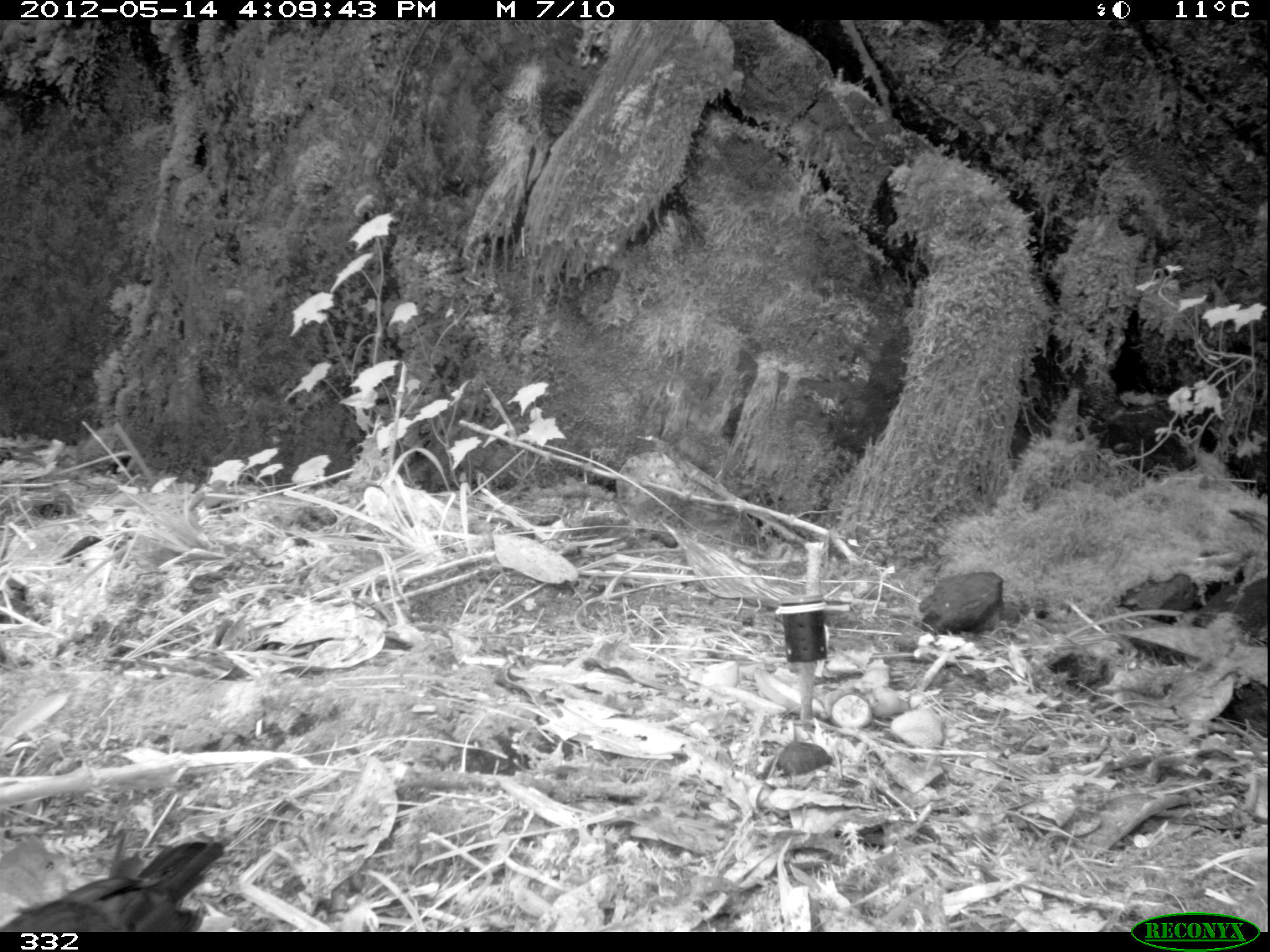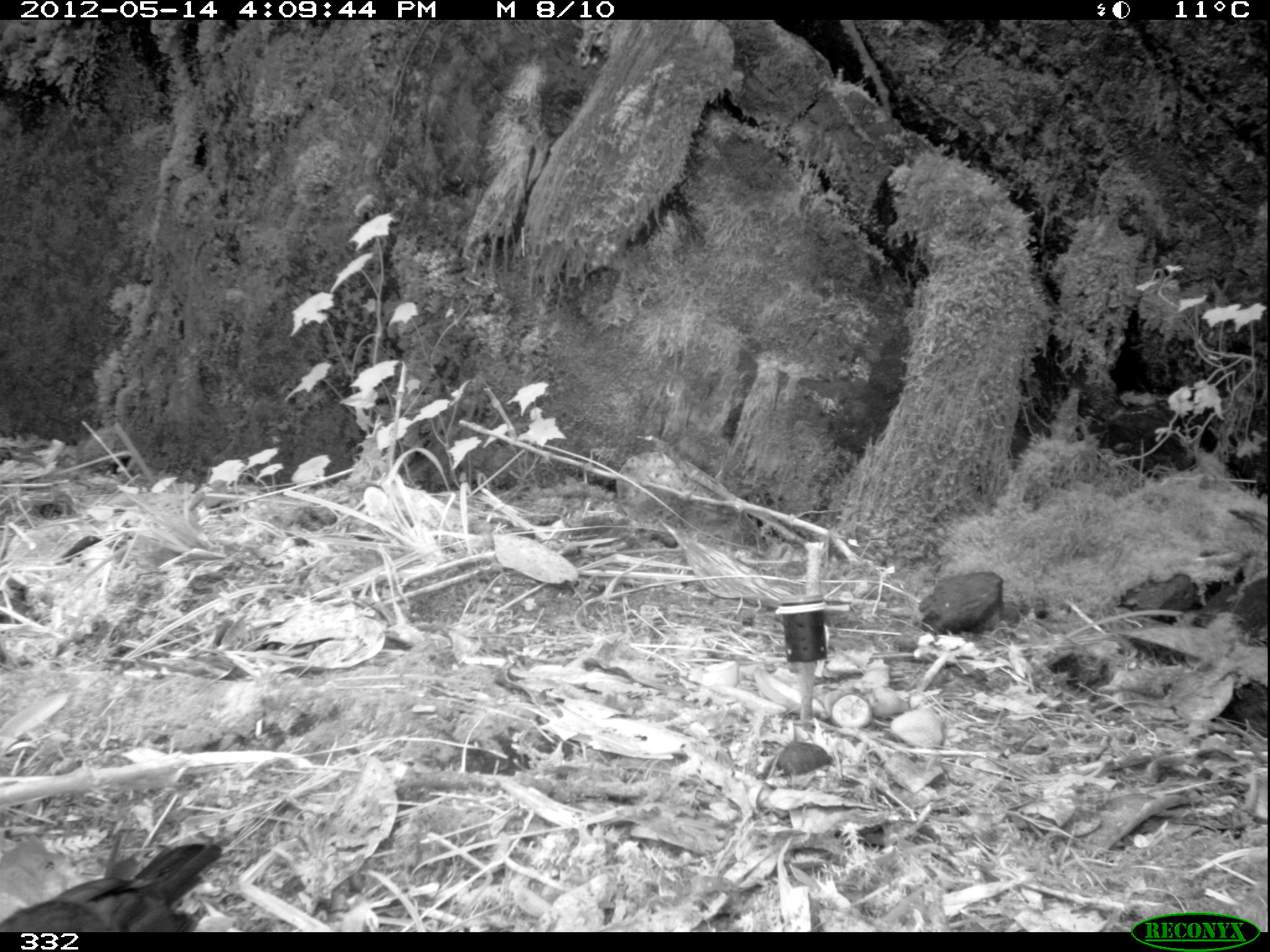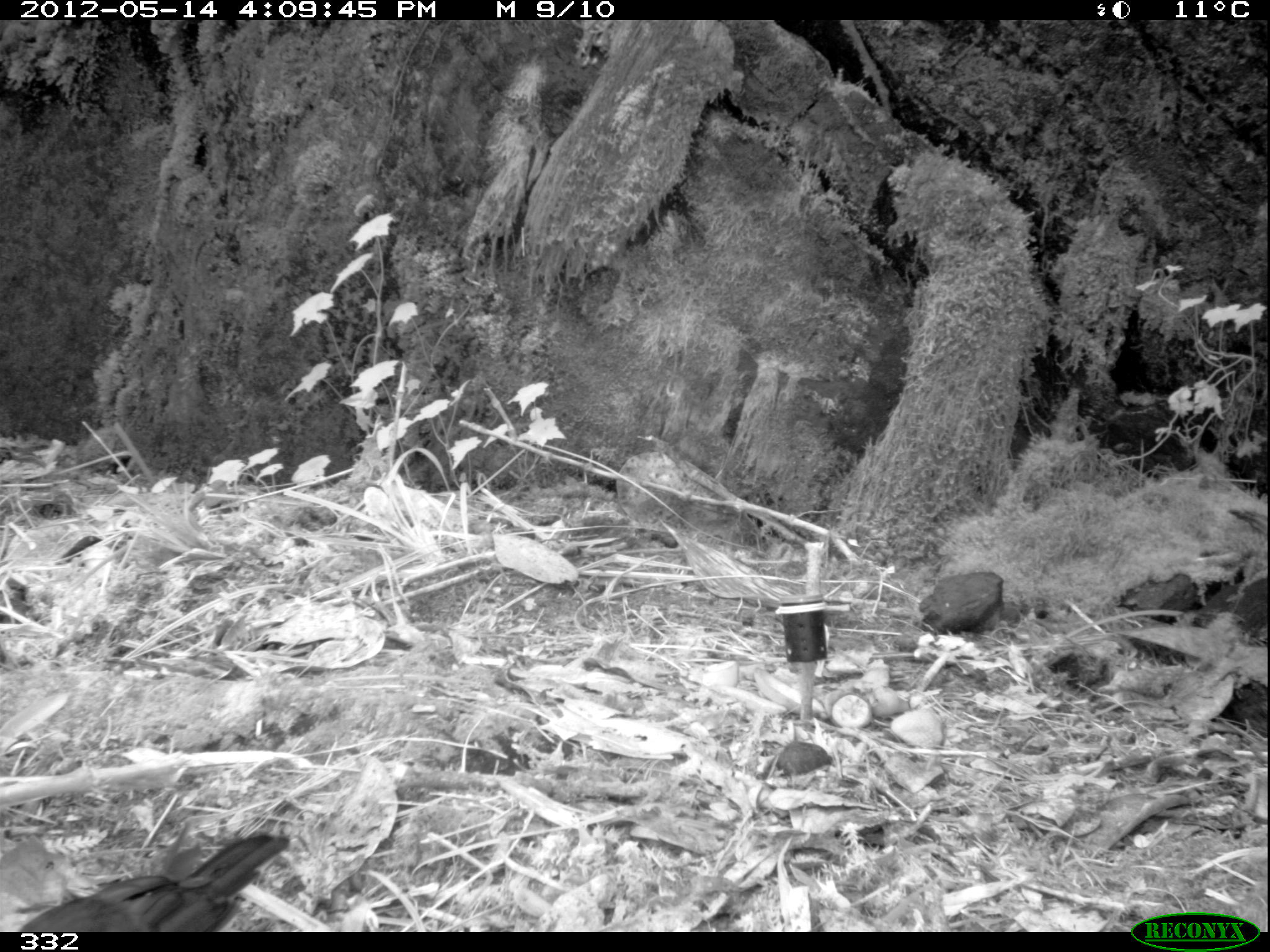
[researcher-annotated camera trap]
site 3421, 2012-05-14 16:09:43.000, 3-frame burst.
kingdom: Animalia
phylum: Chordata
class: Aves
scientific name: Aves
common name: bird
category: unknown bird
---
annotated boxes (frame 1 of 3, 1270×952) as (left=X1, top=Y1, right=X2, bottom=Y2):
unknown bird: (left=0, top=837, right=224, bottom=932)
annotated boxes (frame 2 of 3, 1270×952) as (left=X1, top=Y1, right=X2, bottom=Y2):
unknown bird: (left=0, top=840, right=221, bottom=932)